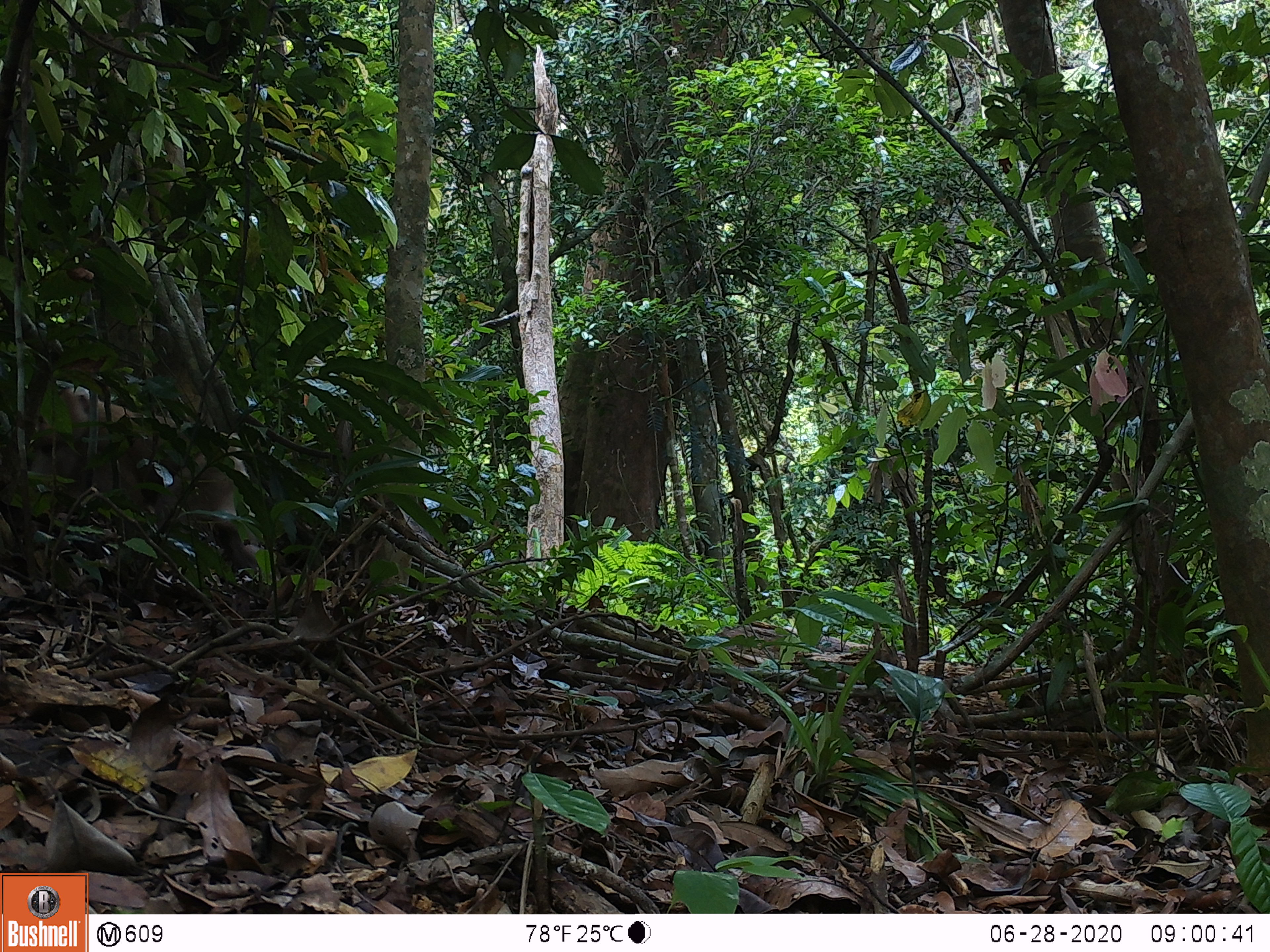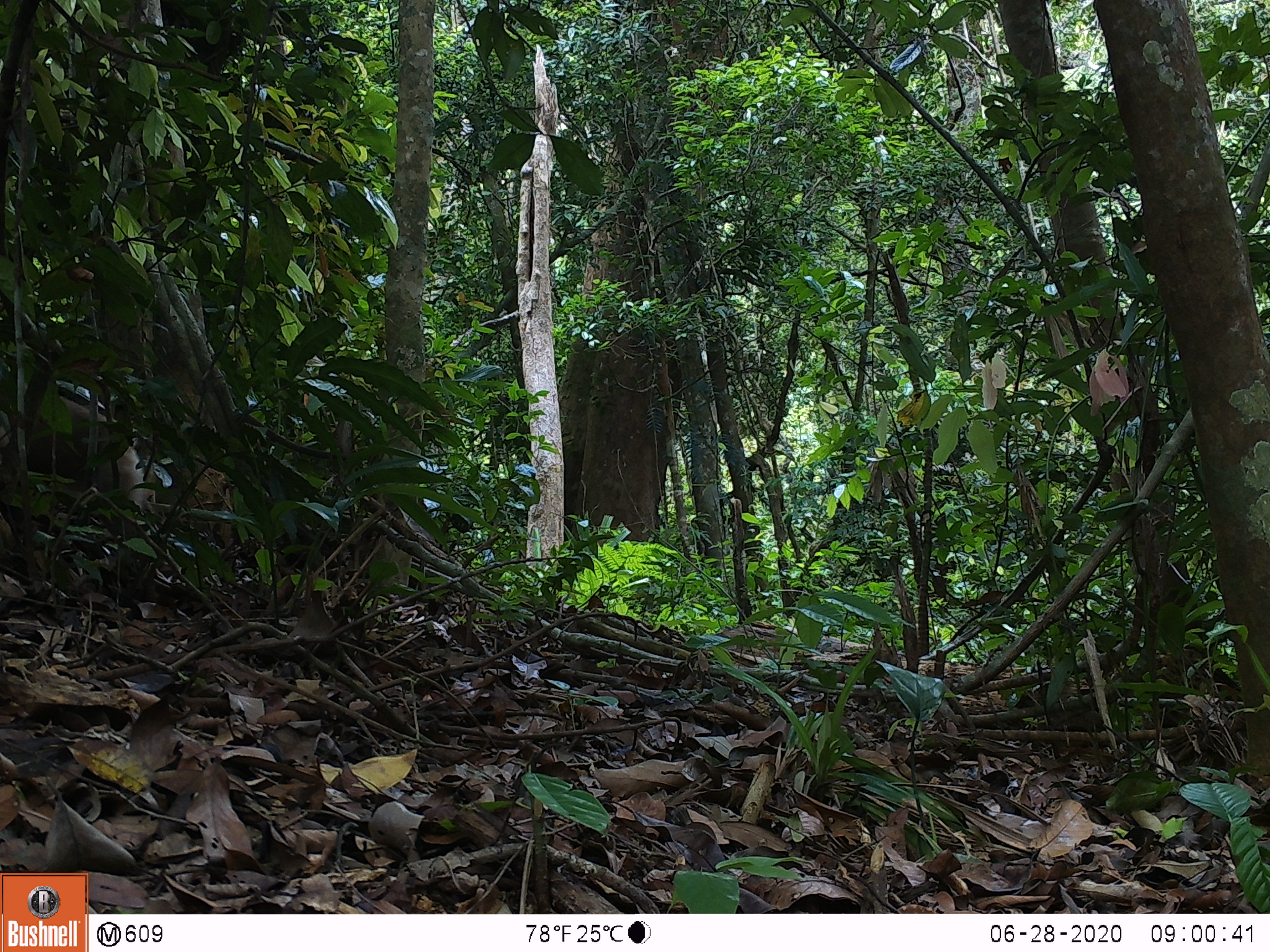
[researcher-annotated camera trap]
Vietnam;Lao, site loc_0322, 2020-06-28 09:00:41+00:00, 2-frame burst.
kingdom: Animalia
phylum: Chordata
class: Mammalia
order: Primates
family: Cercopithecidae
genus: Macaca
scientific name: Macaca nemestrina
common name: pig-tailed macaque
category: pig tailed macaque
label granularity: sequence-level